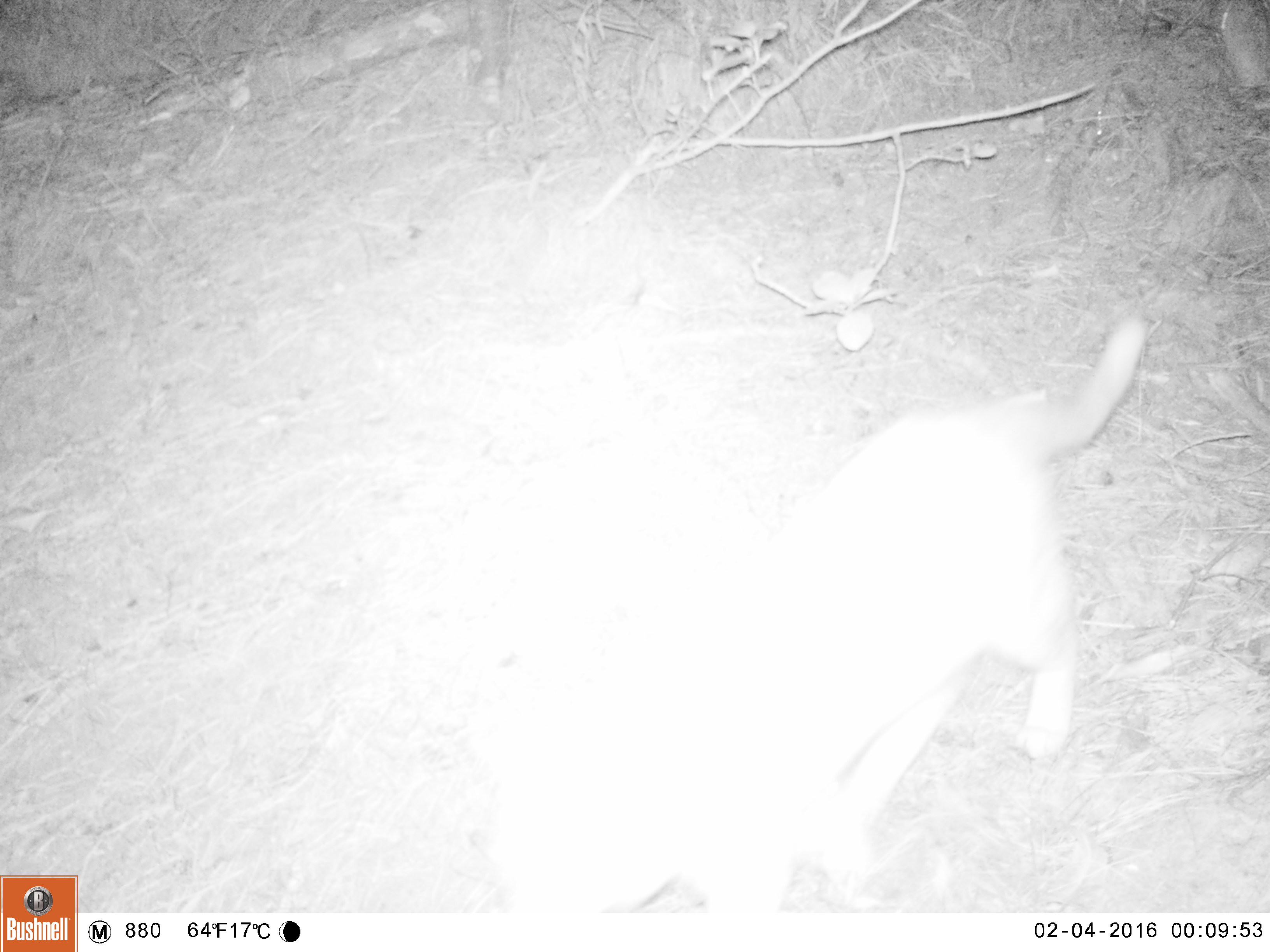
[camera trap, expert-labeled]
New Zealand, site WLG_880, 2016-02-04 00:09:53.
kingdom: Animalia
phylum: Chordata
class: Mammalia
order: Carnivora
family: Felidae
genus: Felis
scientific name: Felis catus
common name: domestic cat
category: cat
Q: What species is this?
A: Cat (domestic cat) (Felis catus).